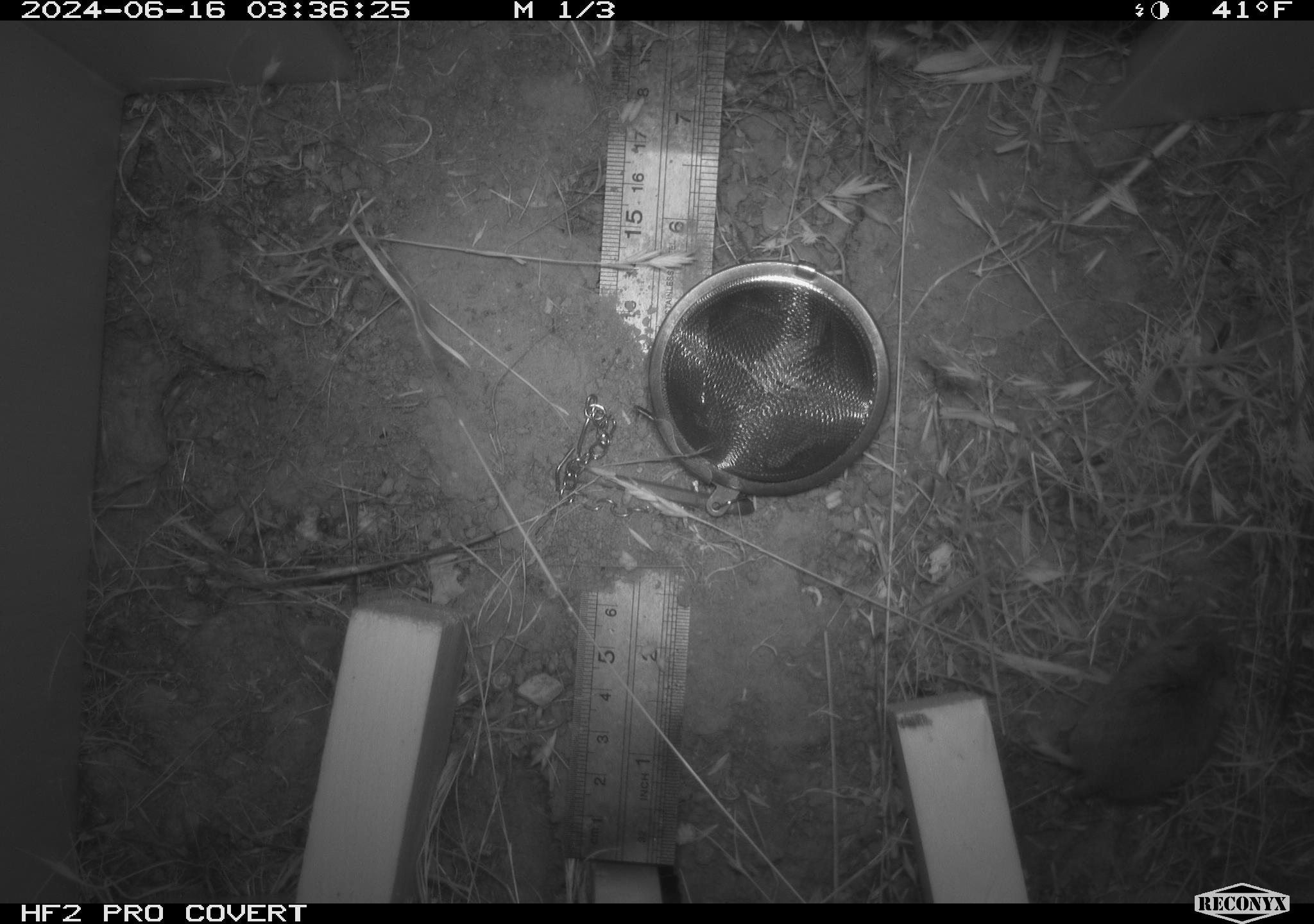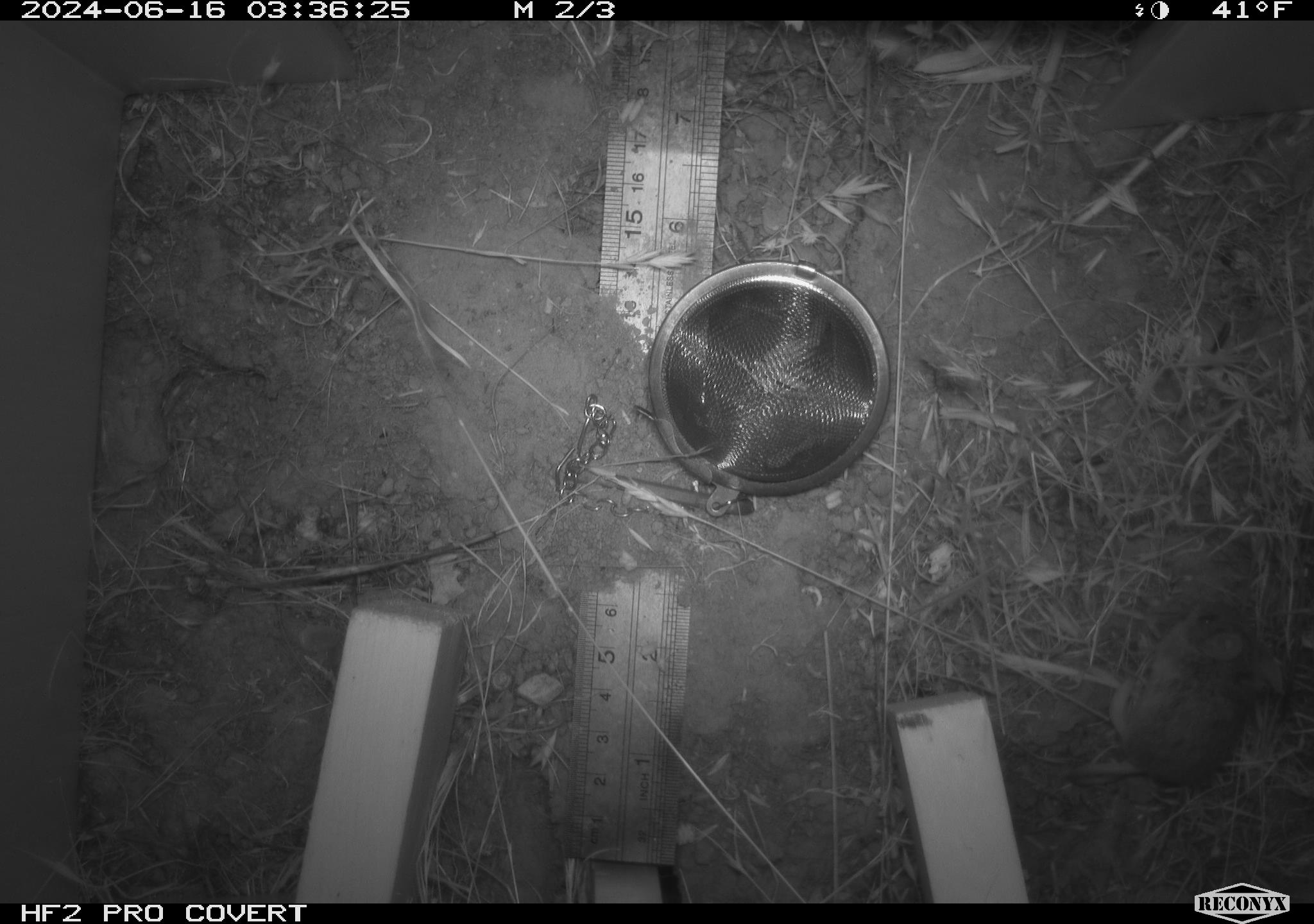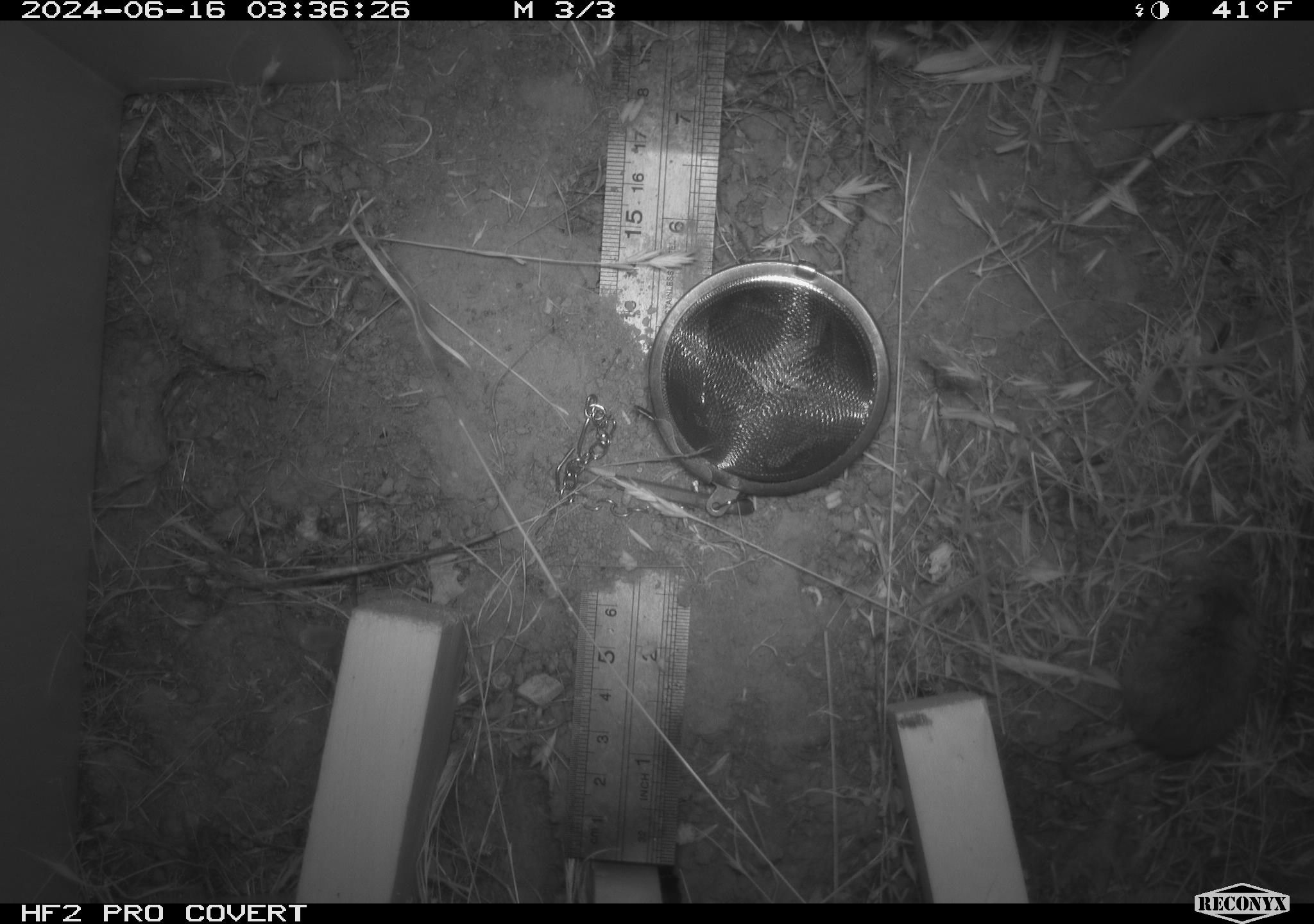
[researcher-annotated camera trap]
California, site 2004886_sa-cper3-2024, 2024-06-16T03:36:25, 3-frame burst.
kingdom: Animalia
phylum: Chordata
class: Mammalia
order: Rodentia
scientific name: Rodentia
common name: rodent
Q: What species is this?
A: Rodent (Rodentia).